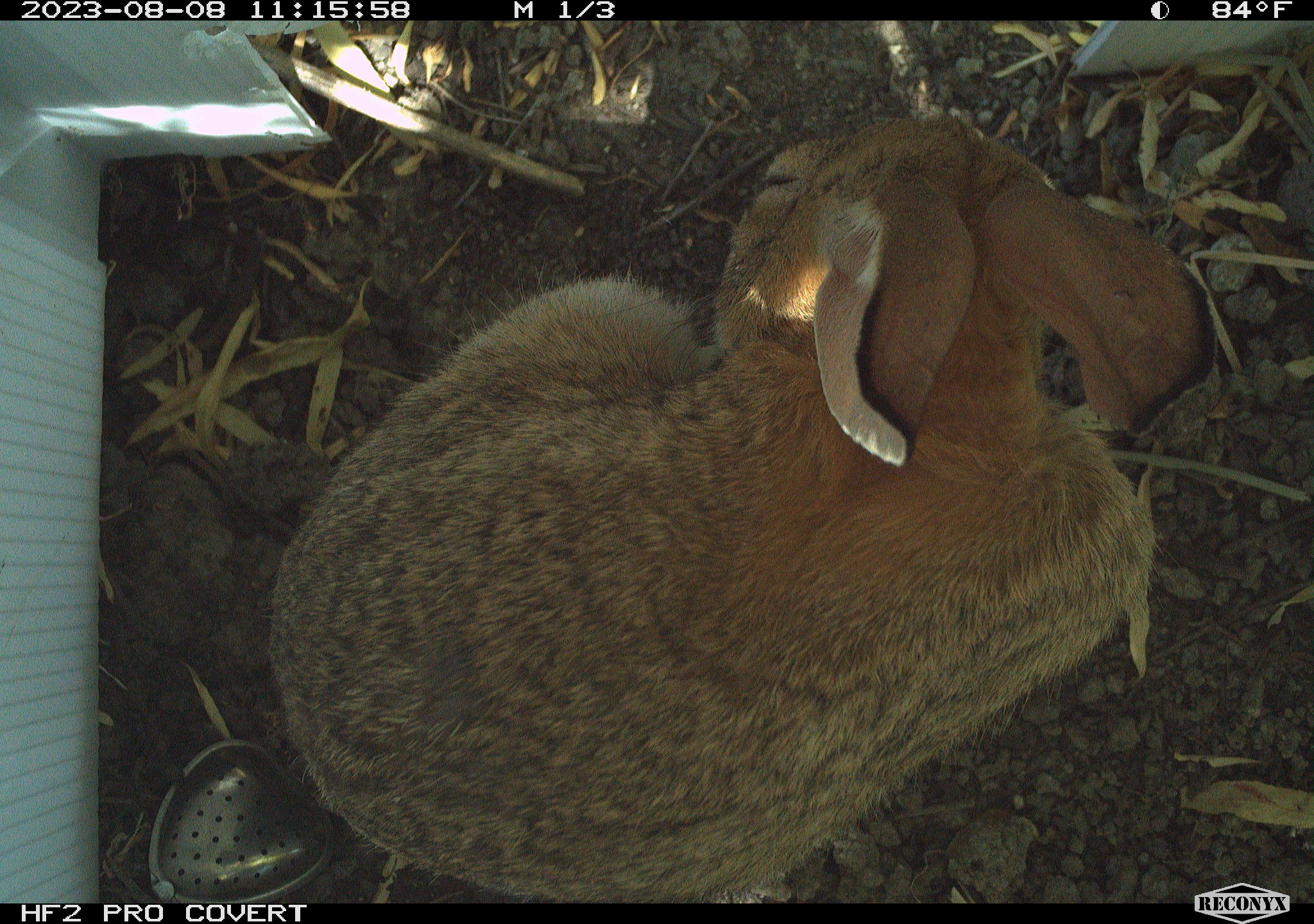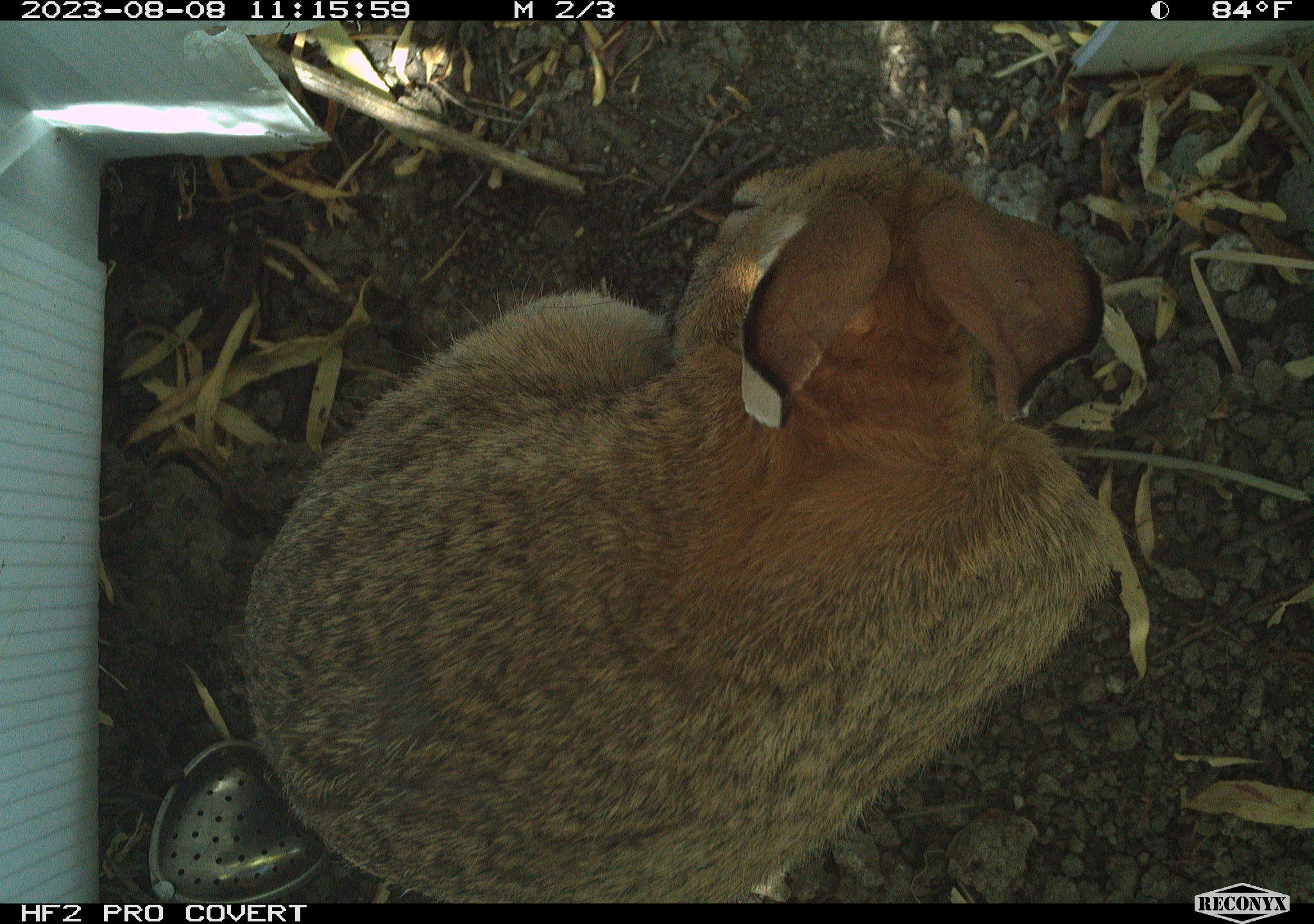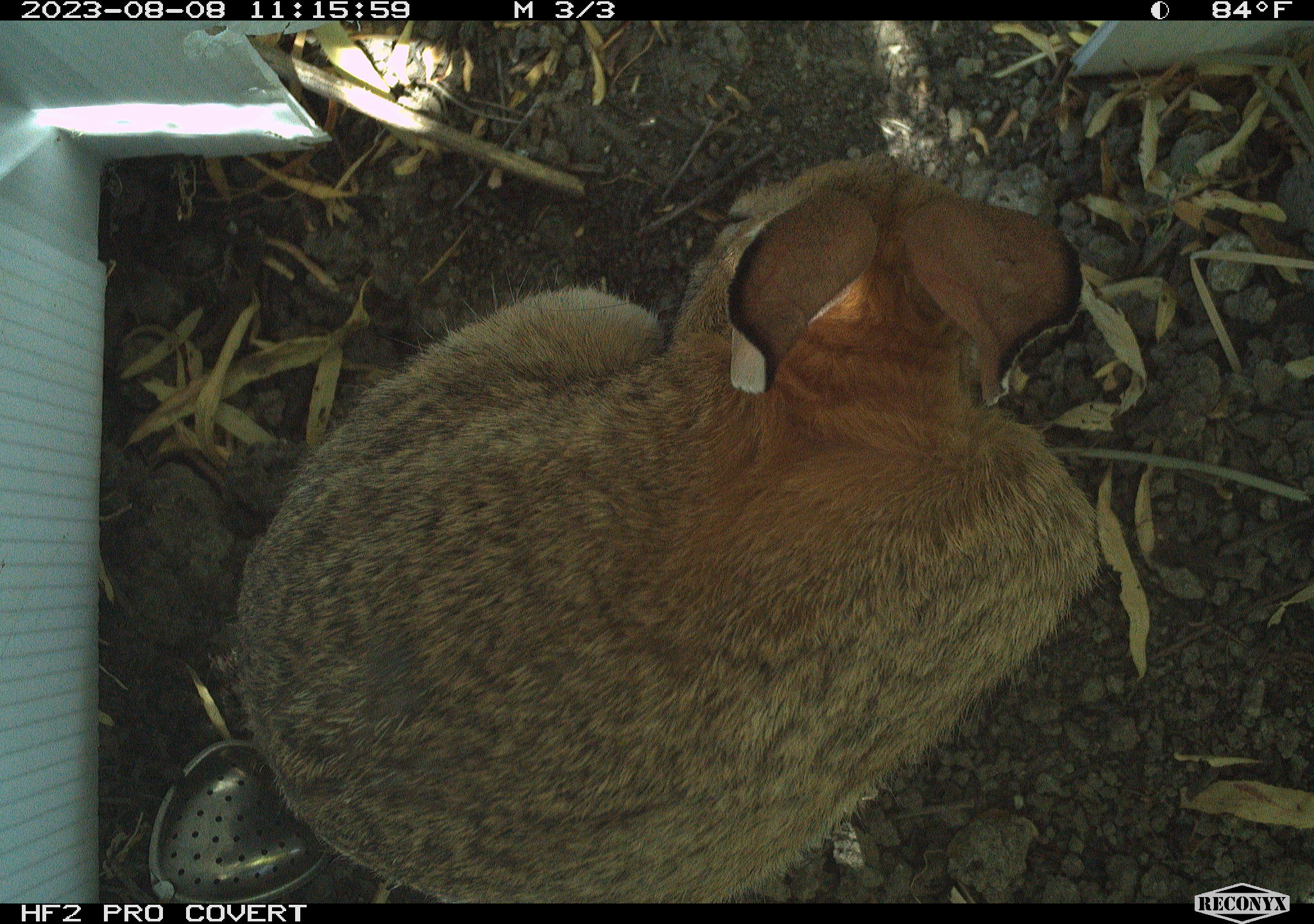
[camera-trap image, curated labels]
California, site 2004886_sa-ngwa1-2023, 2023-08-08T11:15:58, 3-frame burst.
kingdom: Animalia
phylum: Chordata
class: Mammalia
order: Lagomorpha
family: Leporidae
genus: Sylvilagus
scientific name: Sylvilagus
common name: cottontail rabbits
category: sylvilagus species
Sylvilagus species (cottontail rabbits) (Sylvilagus).